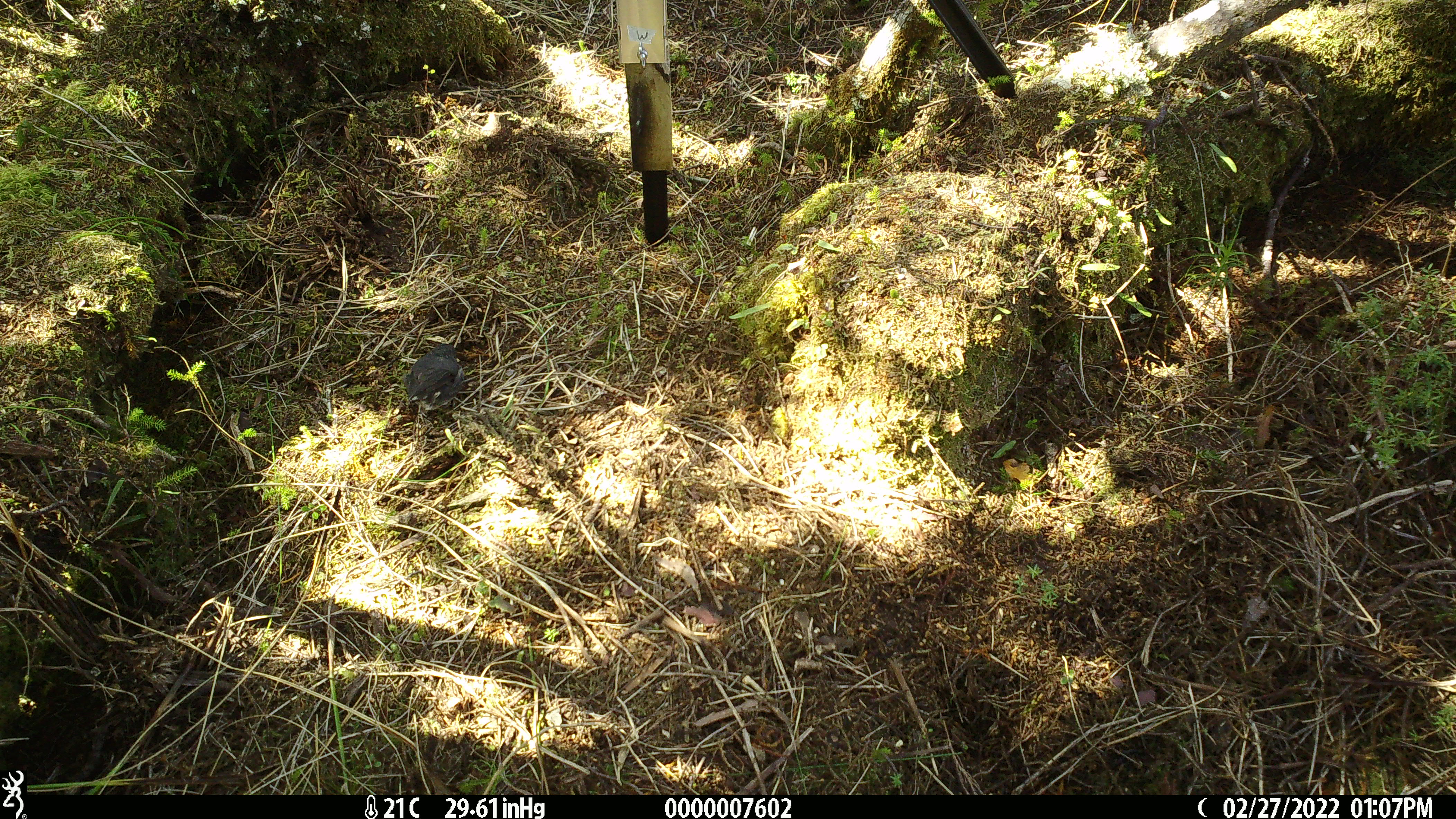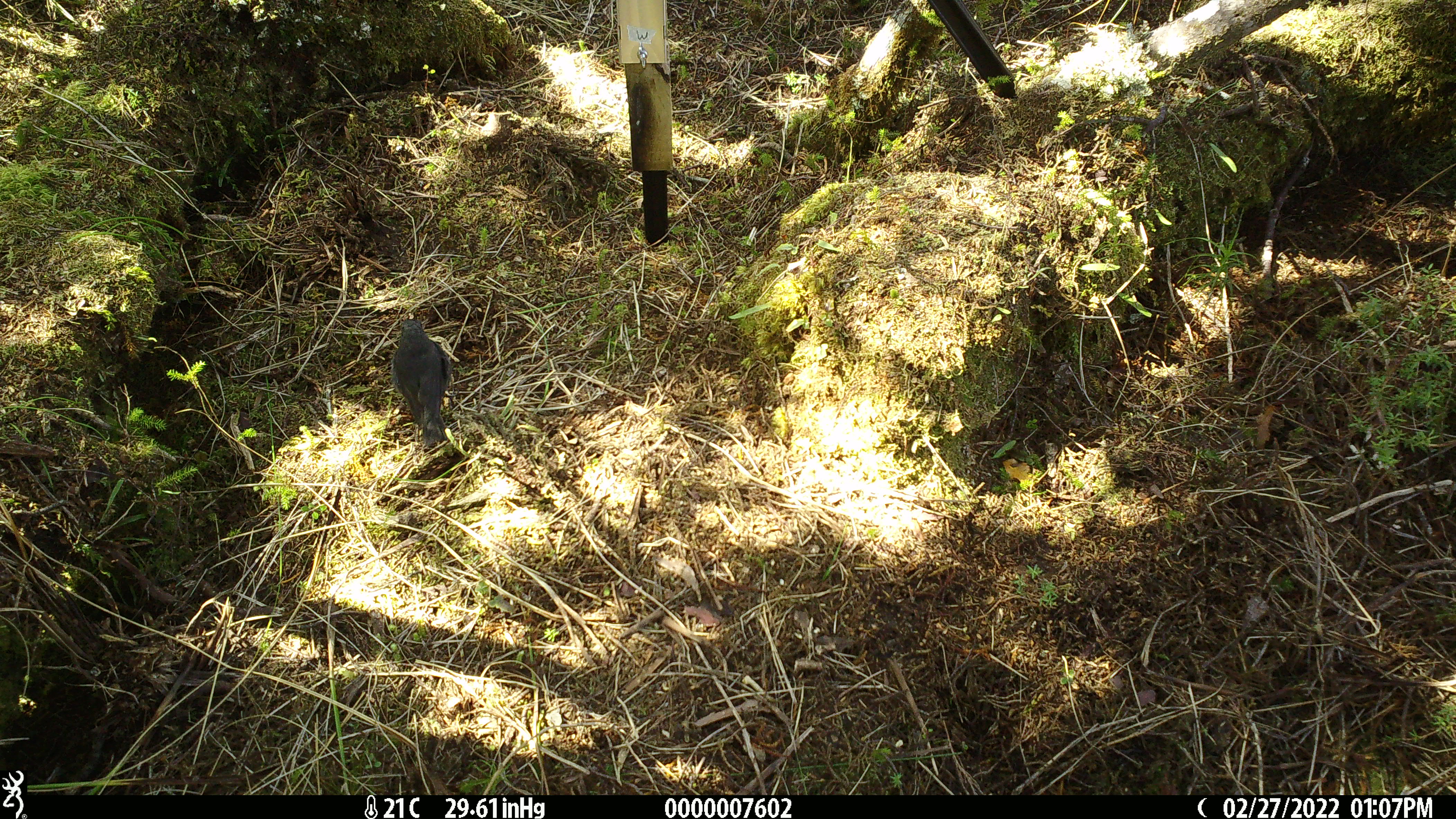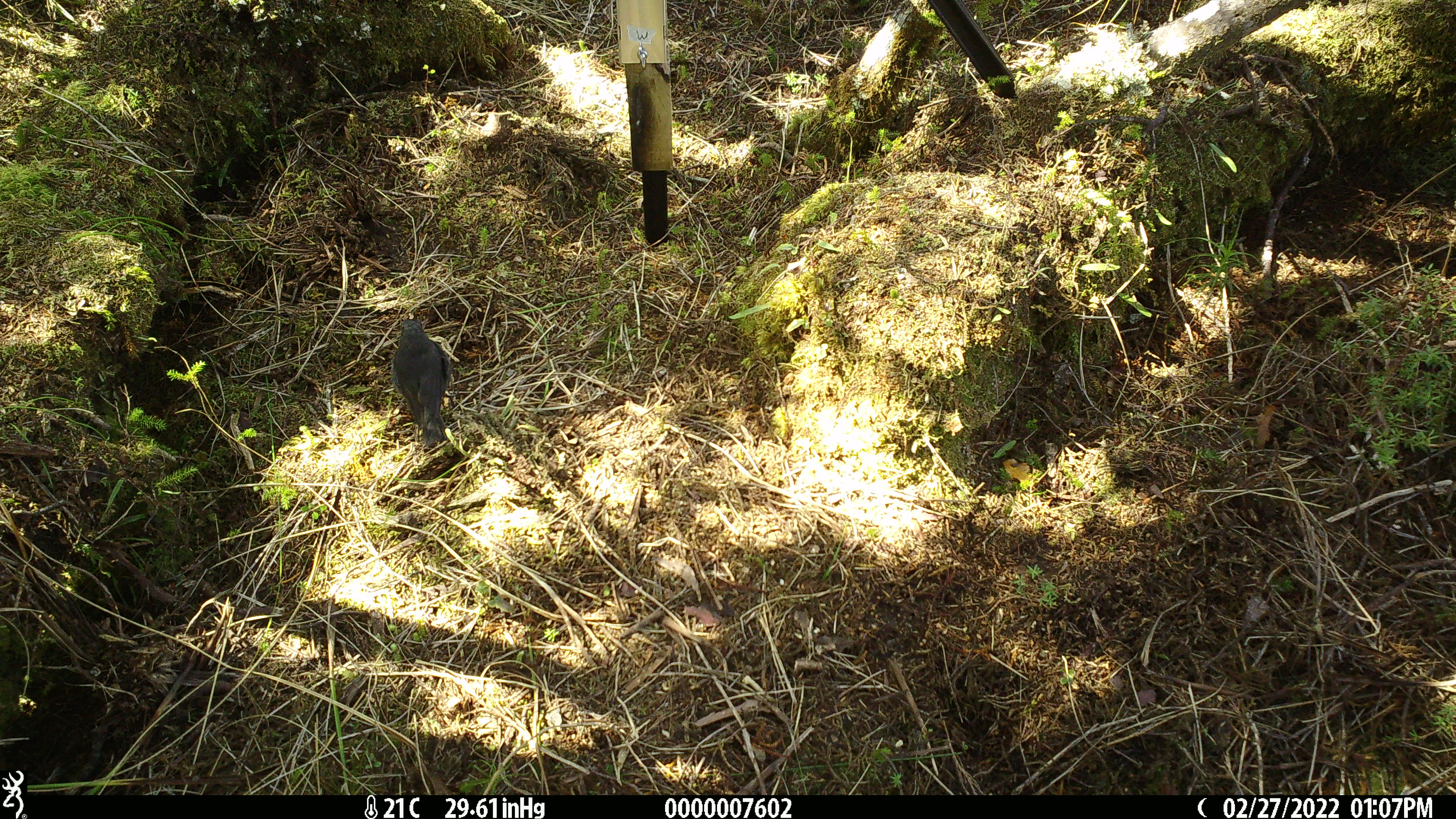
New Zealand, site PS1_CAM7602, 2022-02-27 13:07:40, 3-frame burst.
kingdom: Animalia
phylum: Chordata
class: Aves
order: Passeriformes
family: Petroicidae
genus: Petroica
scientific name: Petroica australis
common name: new zealand robin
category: robin